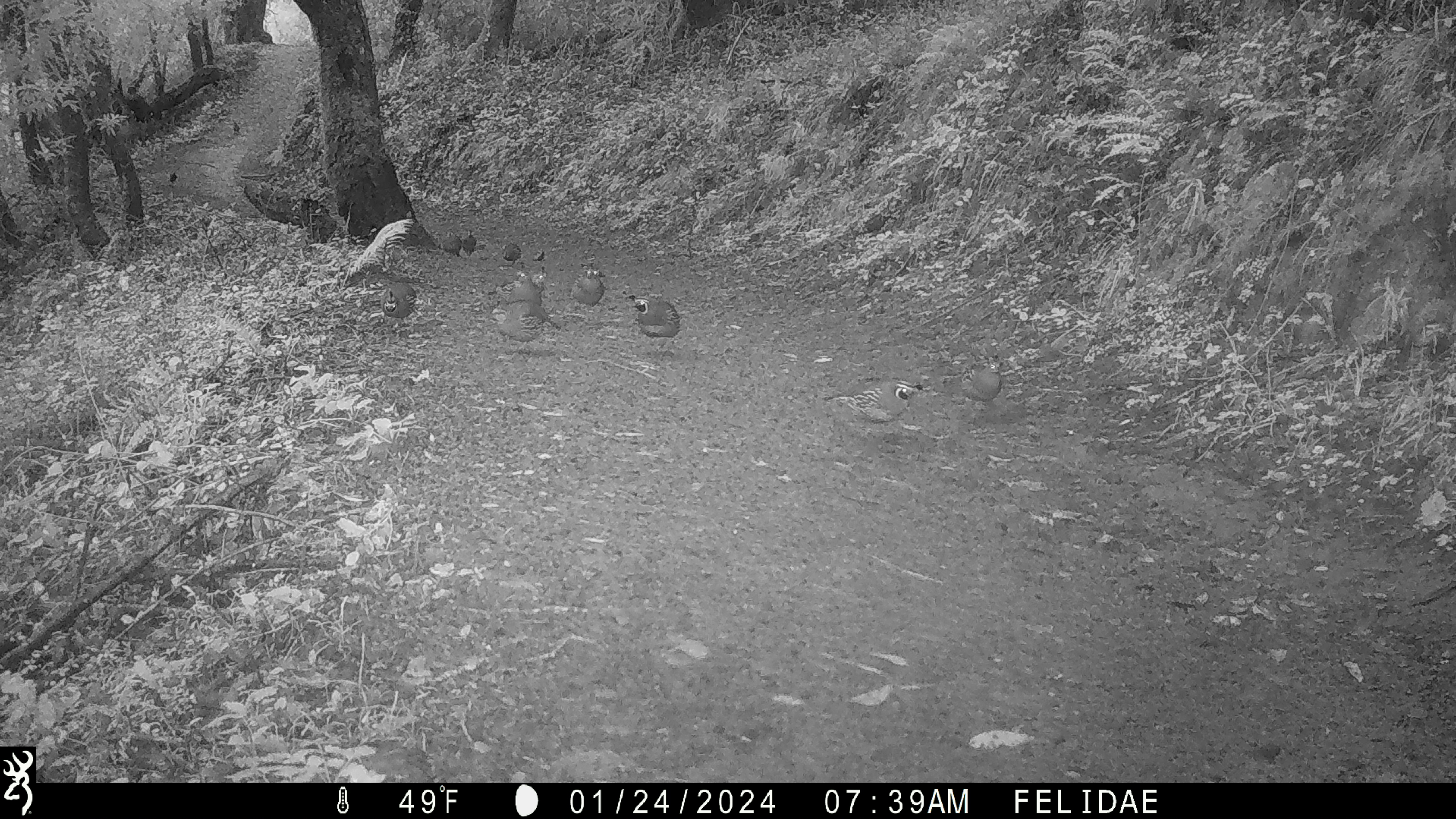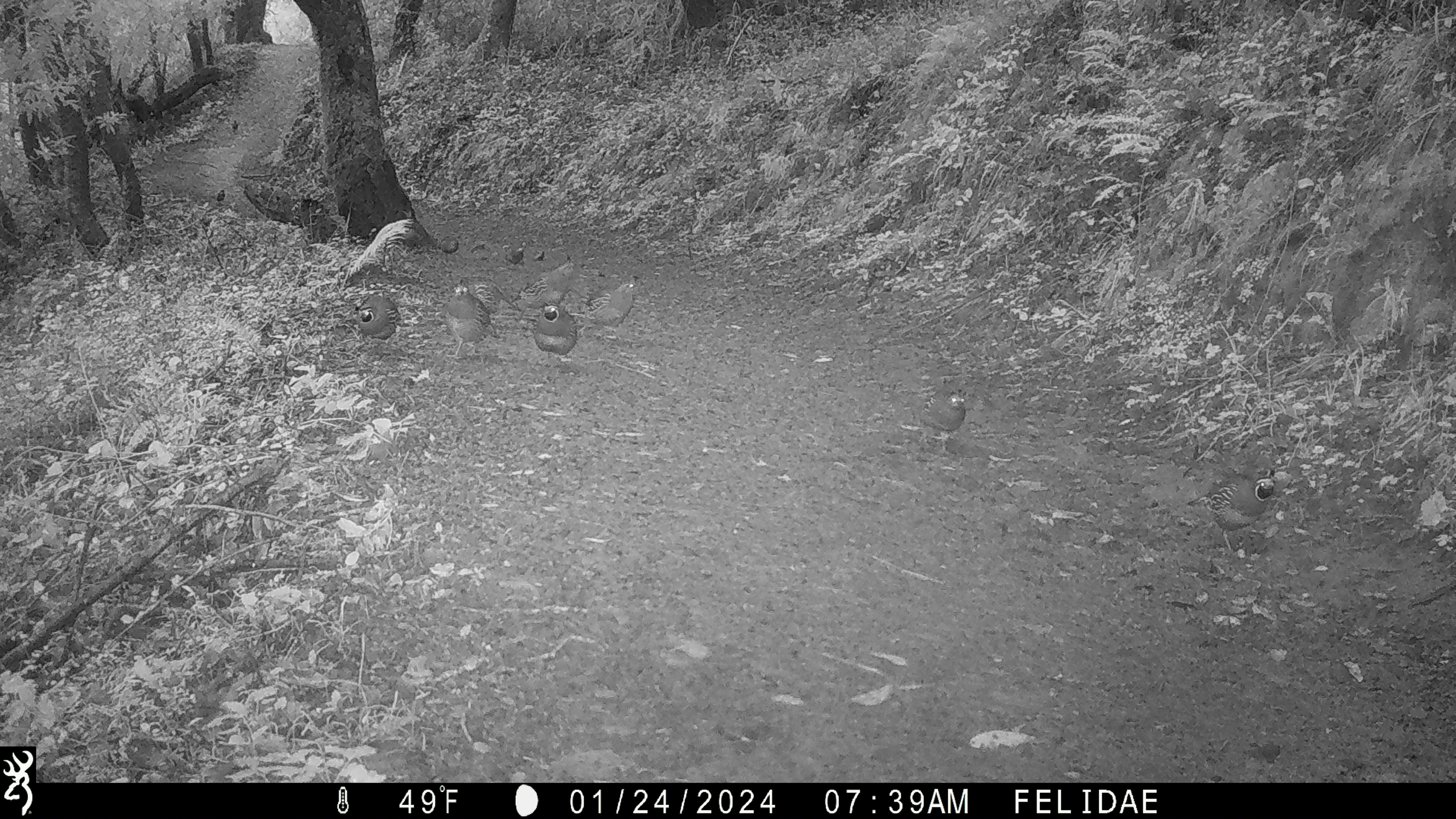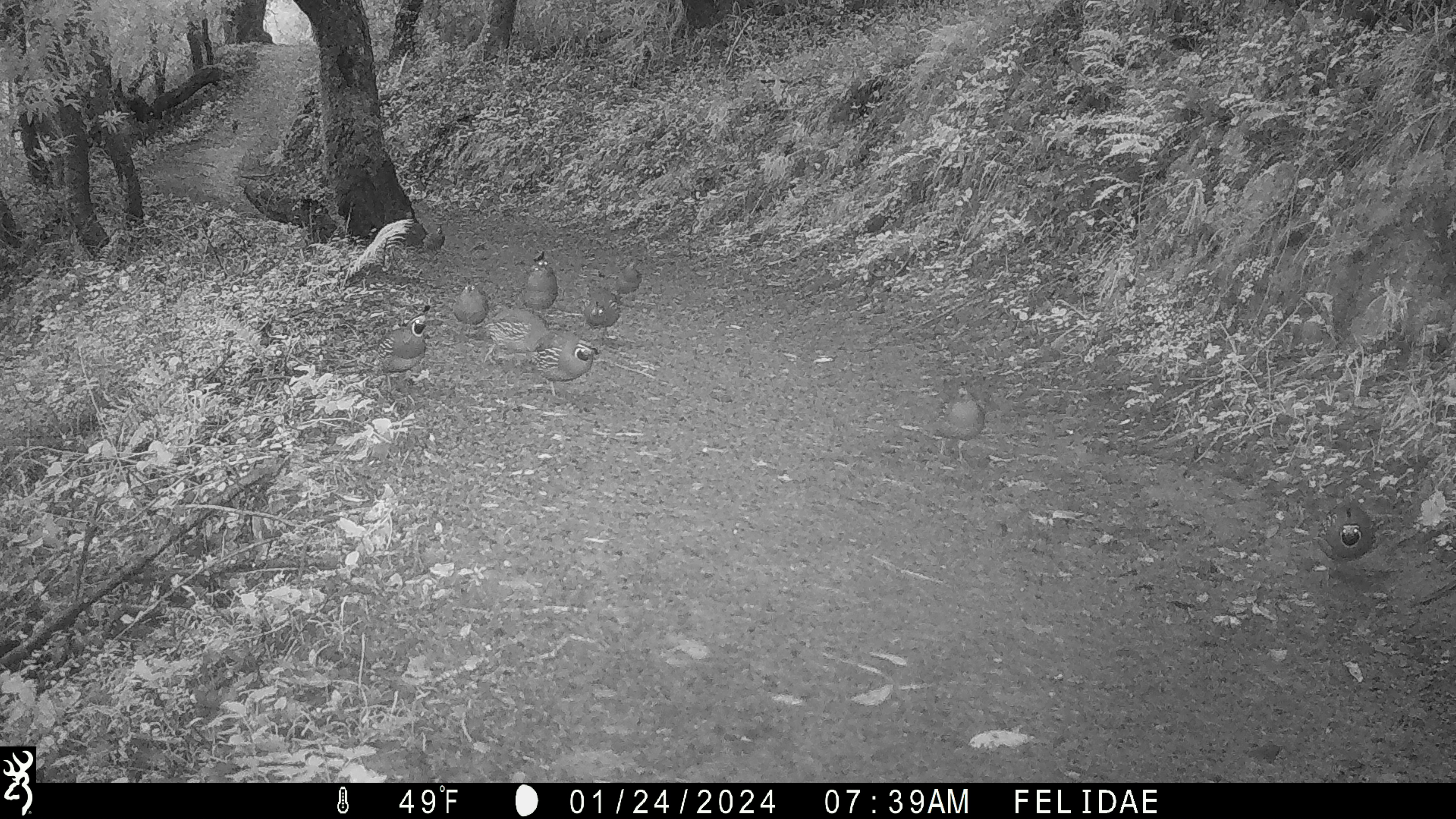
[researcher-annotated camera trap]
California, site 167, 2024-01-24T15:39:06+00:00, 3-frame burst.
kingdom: Animalia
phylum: Chordata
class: Aves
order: Galliformes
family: Odontophoridae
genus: Callipepla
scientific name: Callipepla californica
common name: california quail